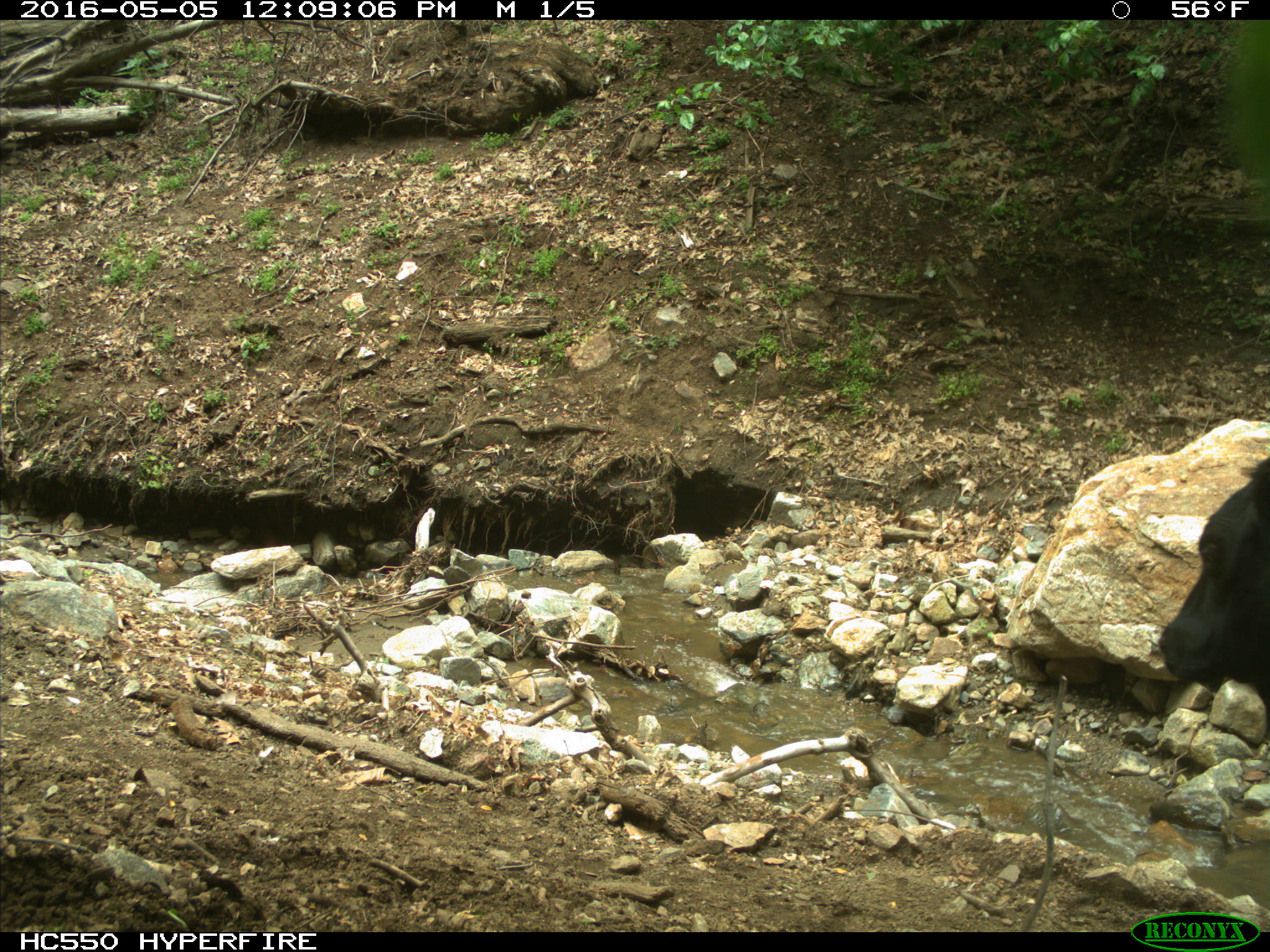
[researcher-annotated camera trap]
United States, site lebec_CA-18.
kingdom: Animalia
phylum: Chordata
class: Mammalia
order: Artiodactyla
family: Bovidae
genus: Bos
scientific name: Bos taurus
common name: domestic cow